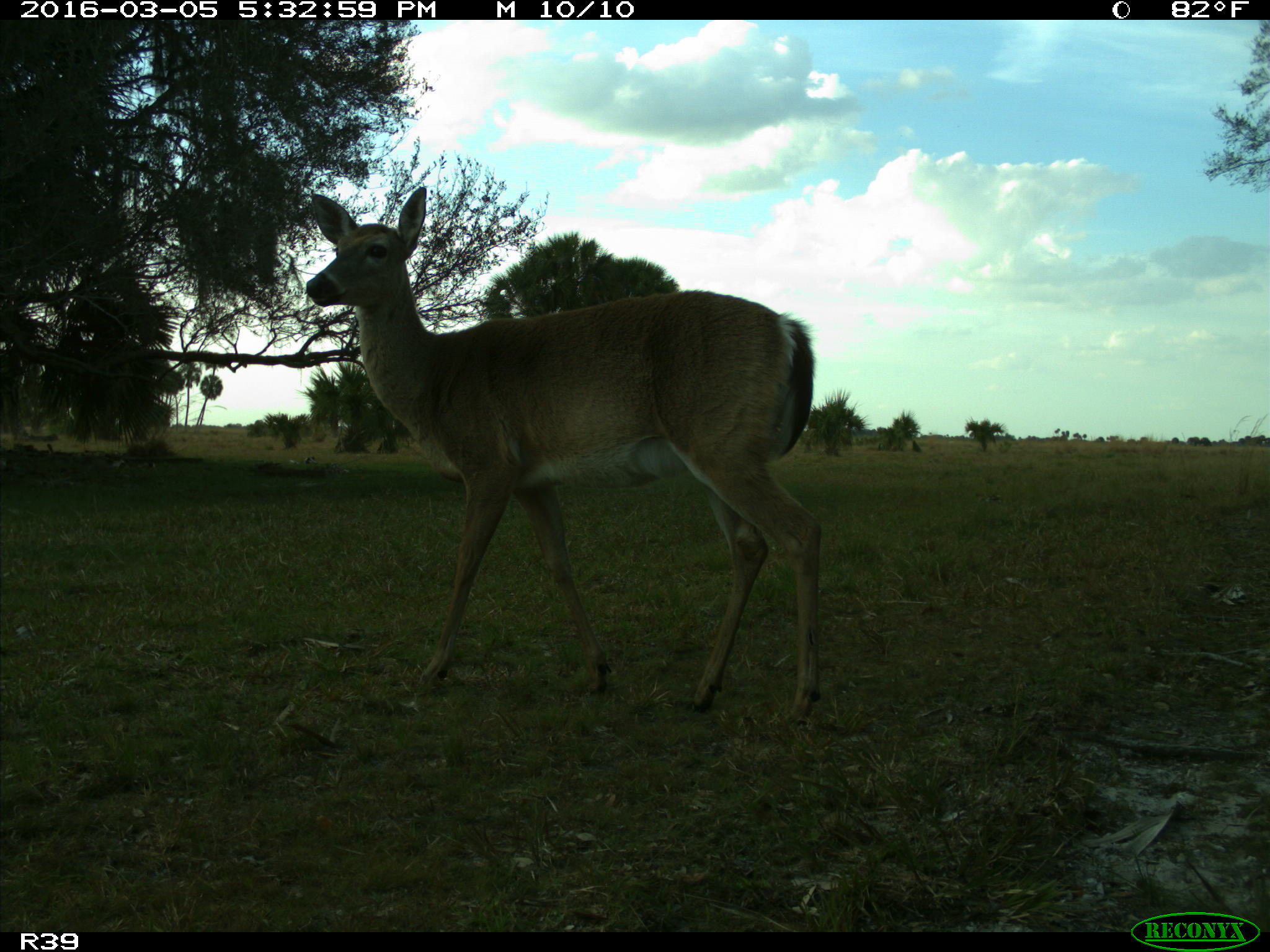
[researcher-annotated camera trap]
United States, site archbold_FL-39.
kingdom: Animalia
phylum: Chordata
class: Mammalia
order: Artiodactyla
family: Cervidae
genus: Odocoileus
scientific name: Odocoileus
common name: deer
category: unidentified deer